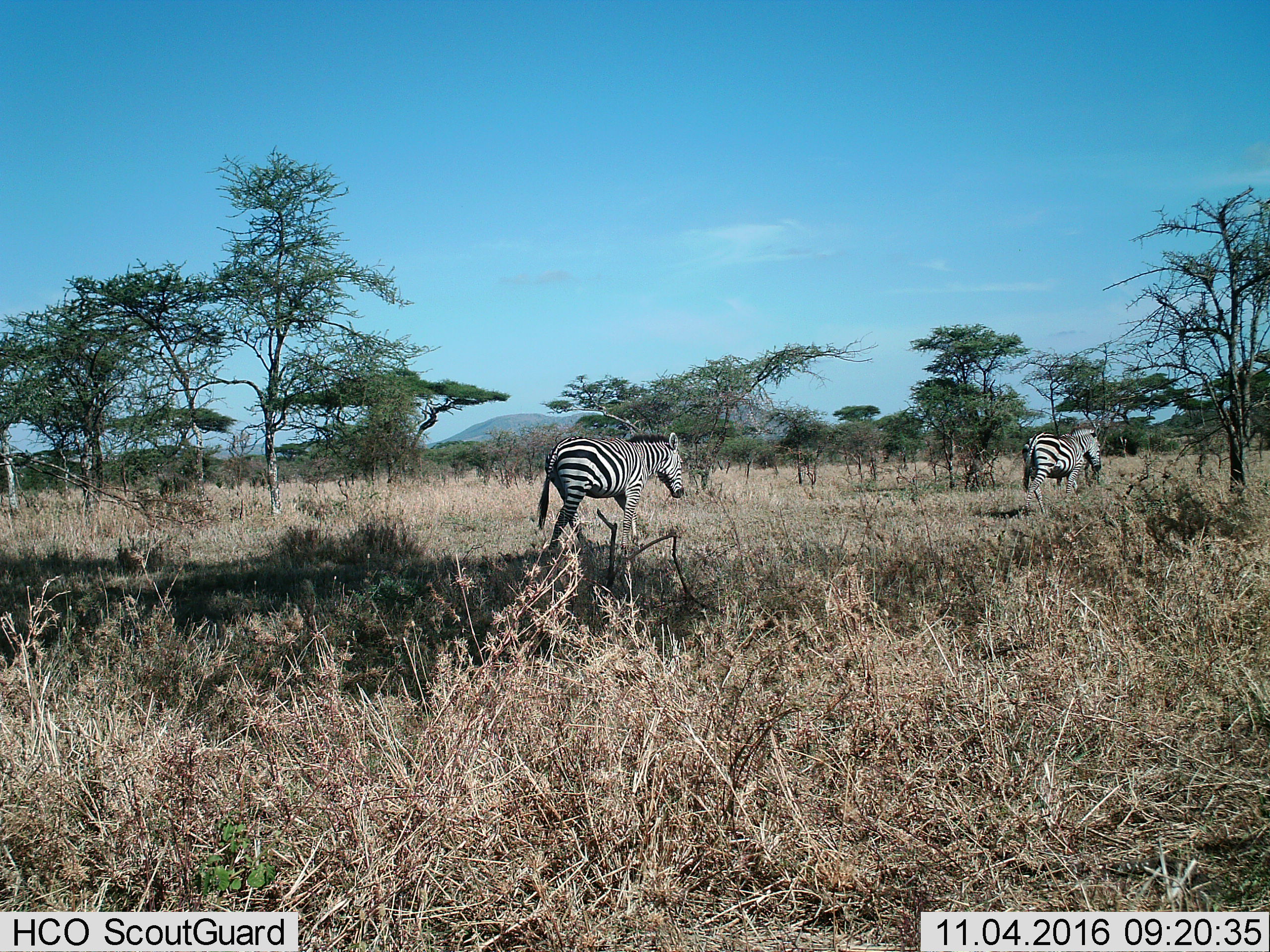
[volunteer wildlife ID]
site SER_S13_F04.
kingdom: Animalia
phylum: Chordata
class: Mammalia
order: Perissodactyla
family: Equidae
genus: Equus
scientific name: Equus quagga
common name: plains zebra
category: zebraplains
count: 2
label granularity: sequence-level